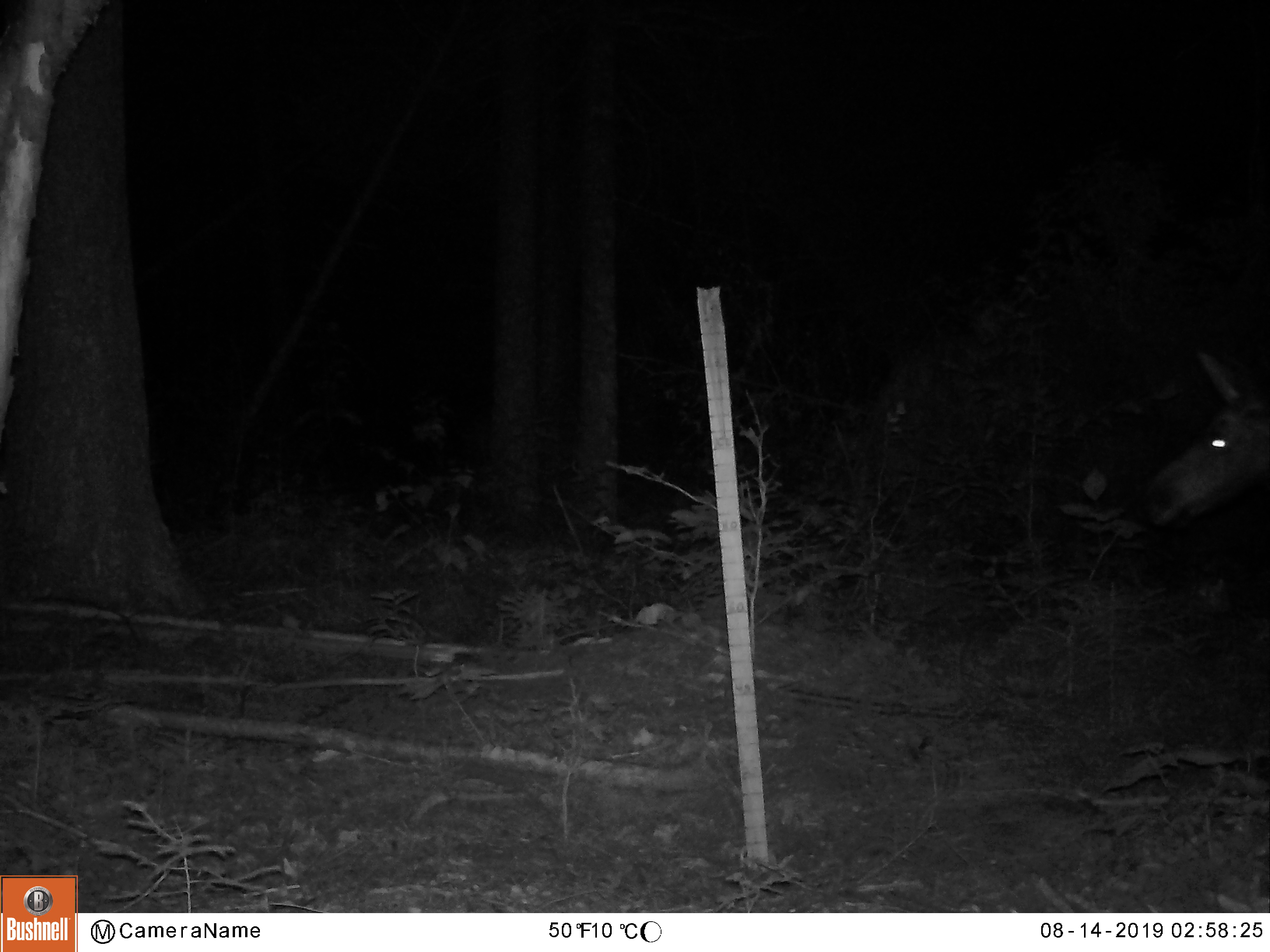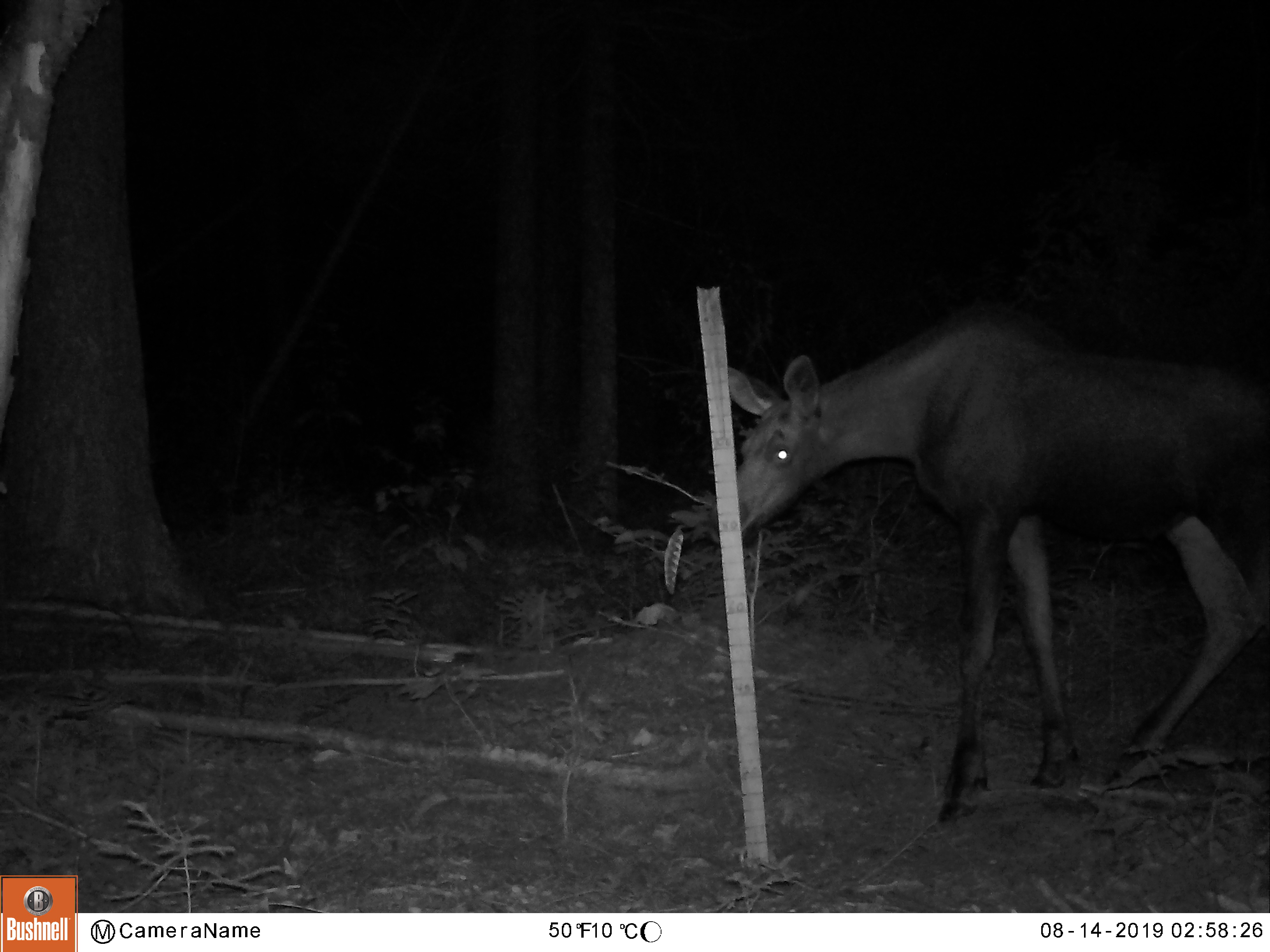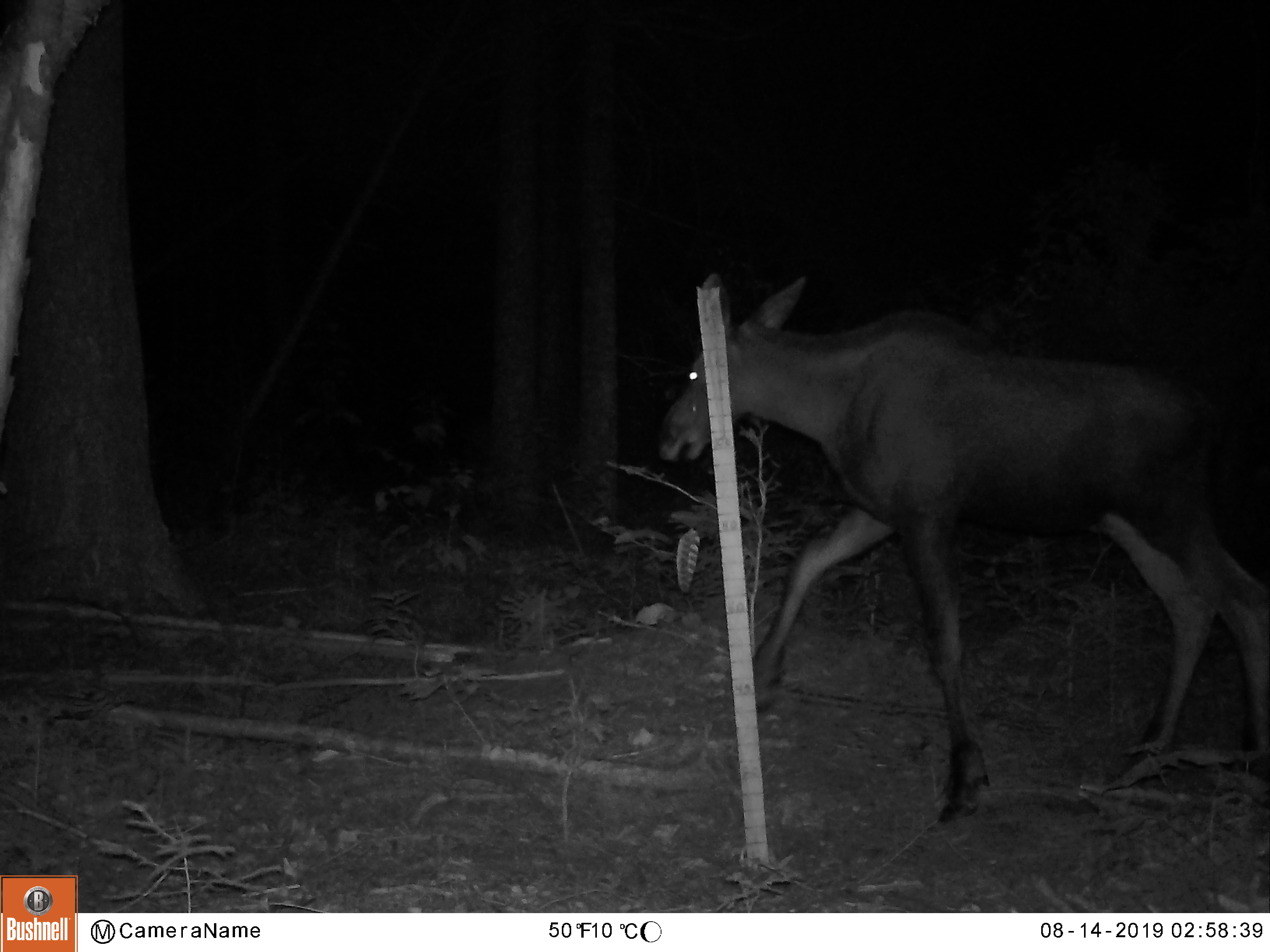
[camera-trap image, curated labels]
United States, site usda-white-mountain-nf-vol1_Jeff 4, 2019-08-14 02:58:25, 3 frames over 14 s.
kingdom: Animalia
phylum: Chordata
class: Mammalia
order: Artiodactyla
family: Cervidae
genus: Alces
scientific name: Alces alces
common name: moose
Moose (Alces alces).